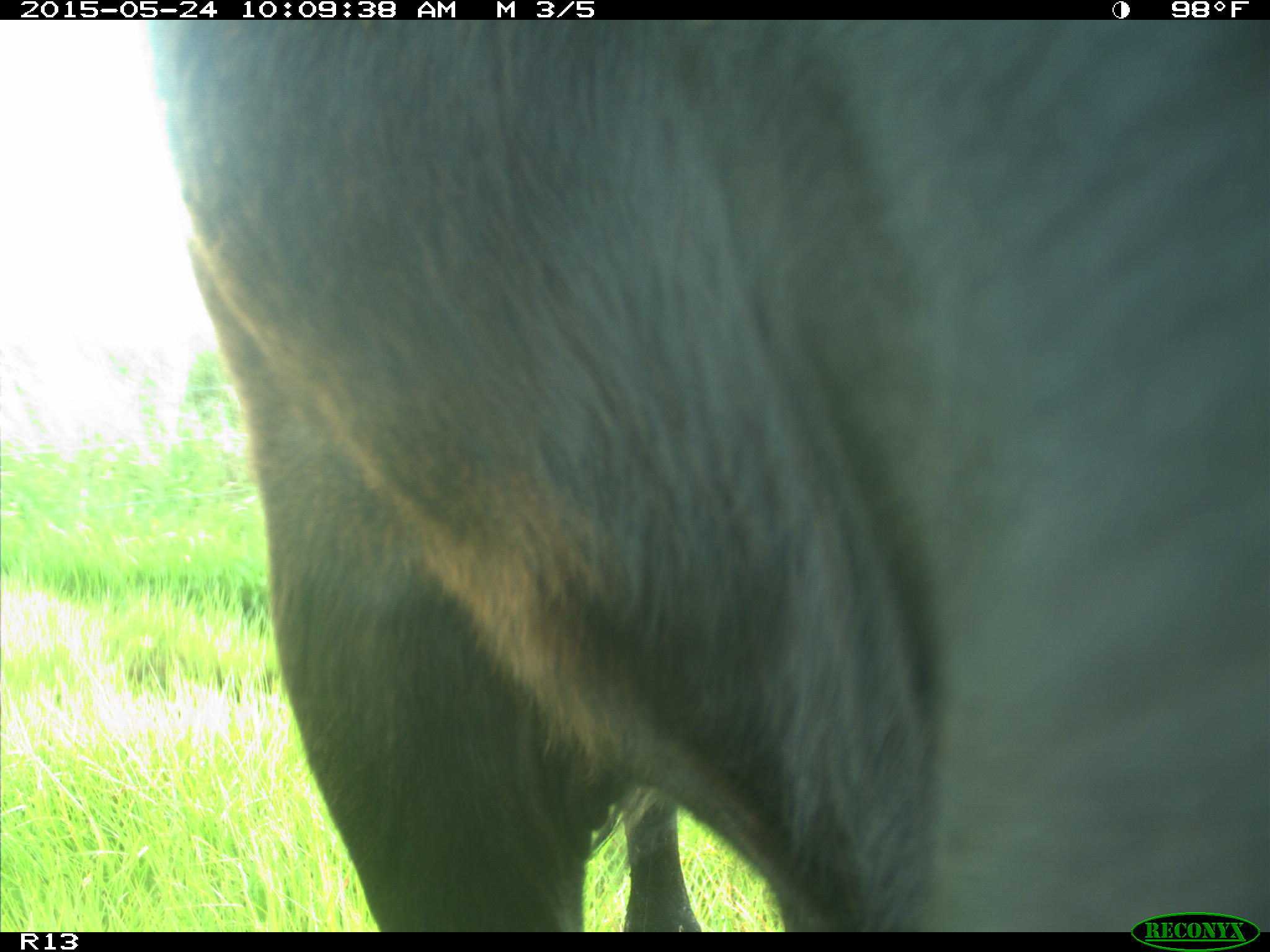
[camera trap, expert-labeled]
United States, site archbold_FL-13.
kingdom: Animalia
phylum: Chordata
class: Mammalia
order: Artiodactyla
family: Bovidae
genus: Bos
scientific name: Bos taurus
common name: domestic cow